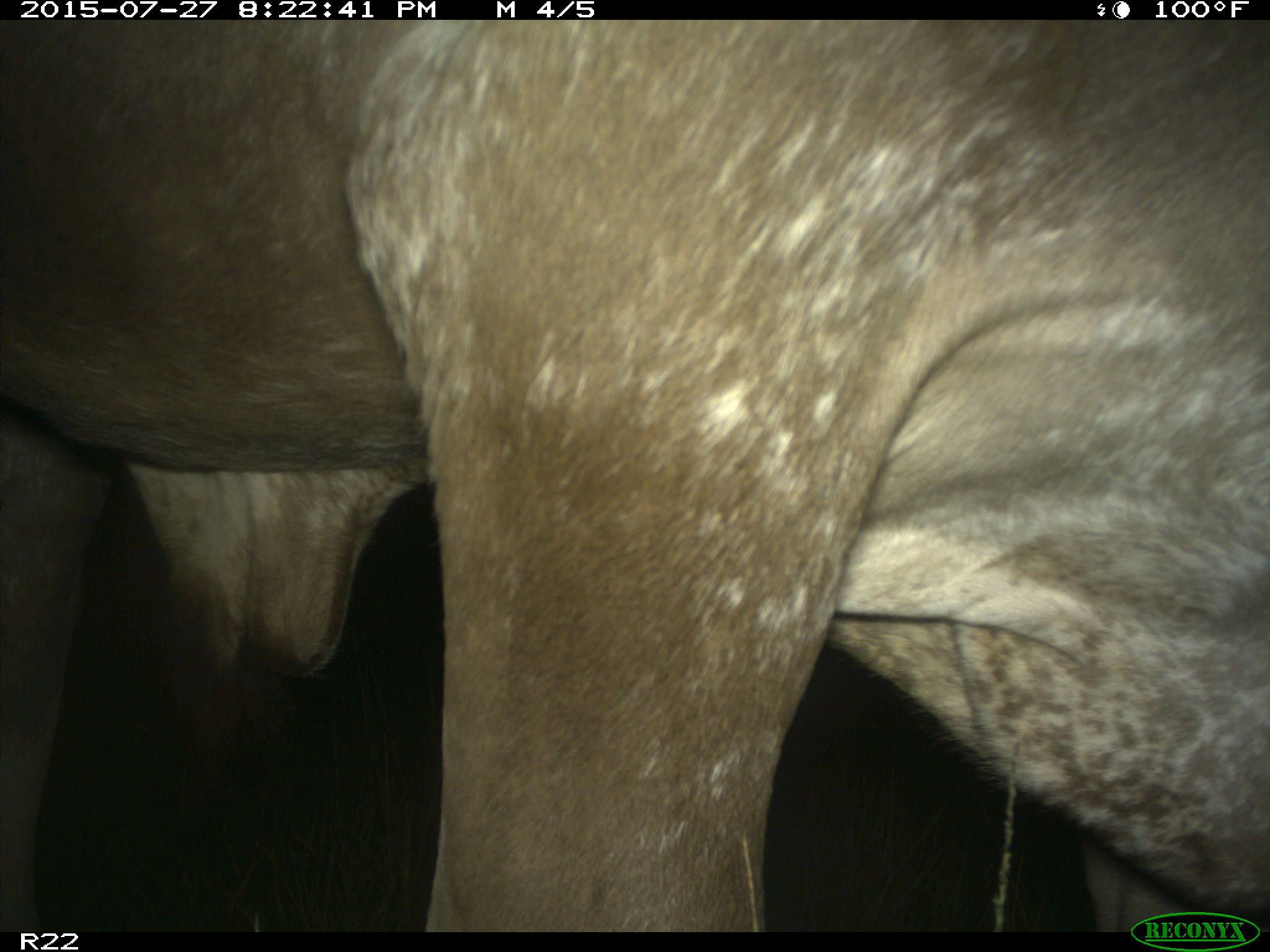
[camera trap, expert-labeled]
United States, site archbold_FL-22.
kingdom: Animalia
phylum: Chordata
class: Mammalia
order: Artiodactyla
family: Bovidae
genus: Bos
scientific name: Bos taurus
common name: domestic cow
Bos taurus (domestic cow).